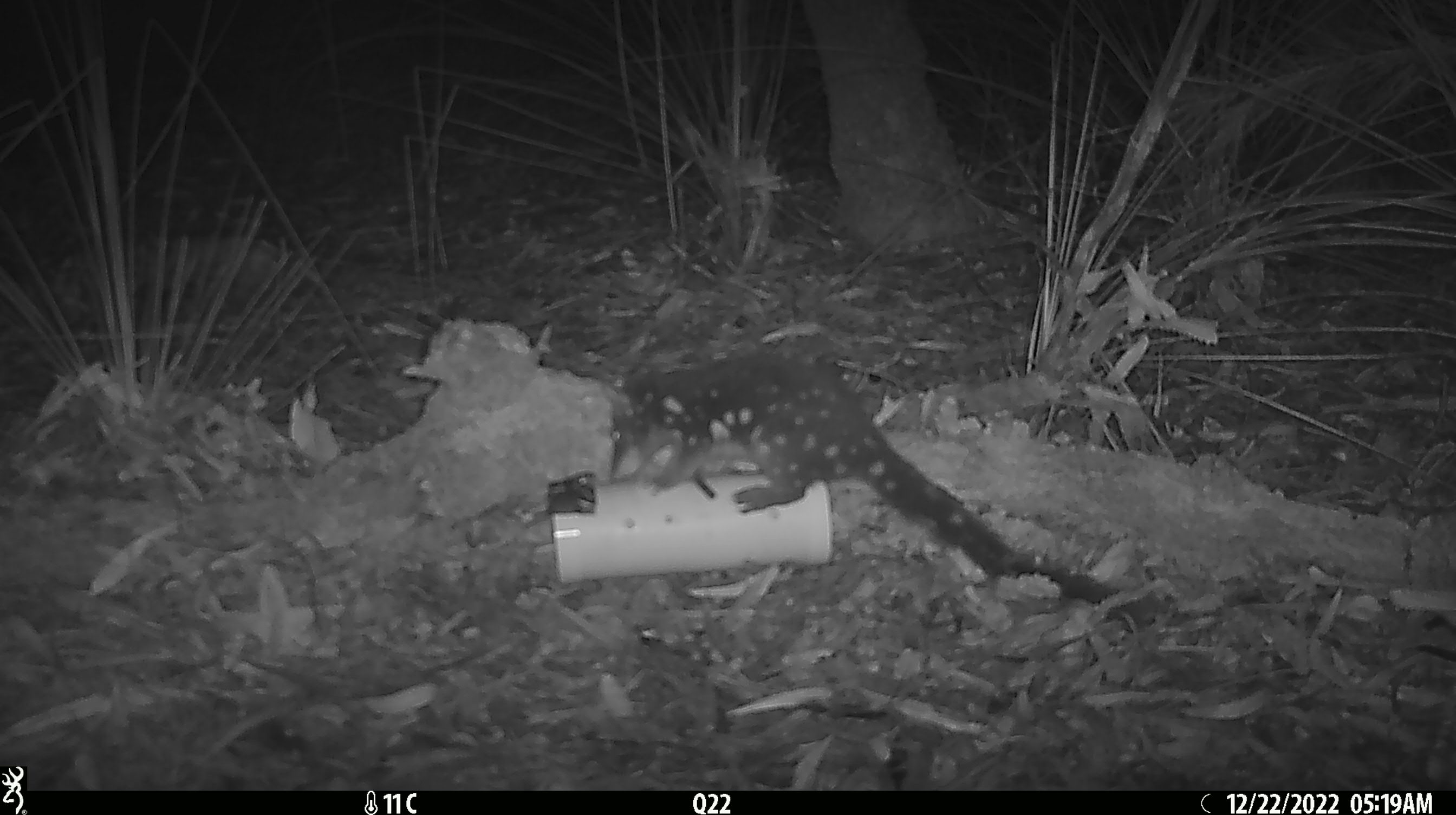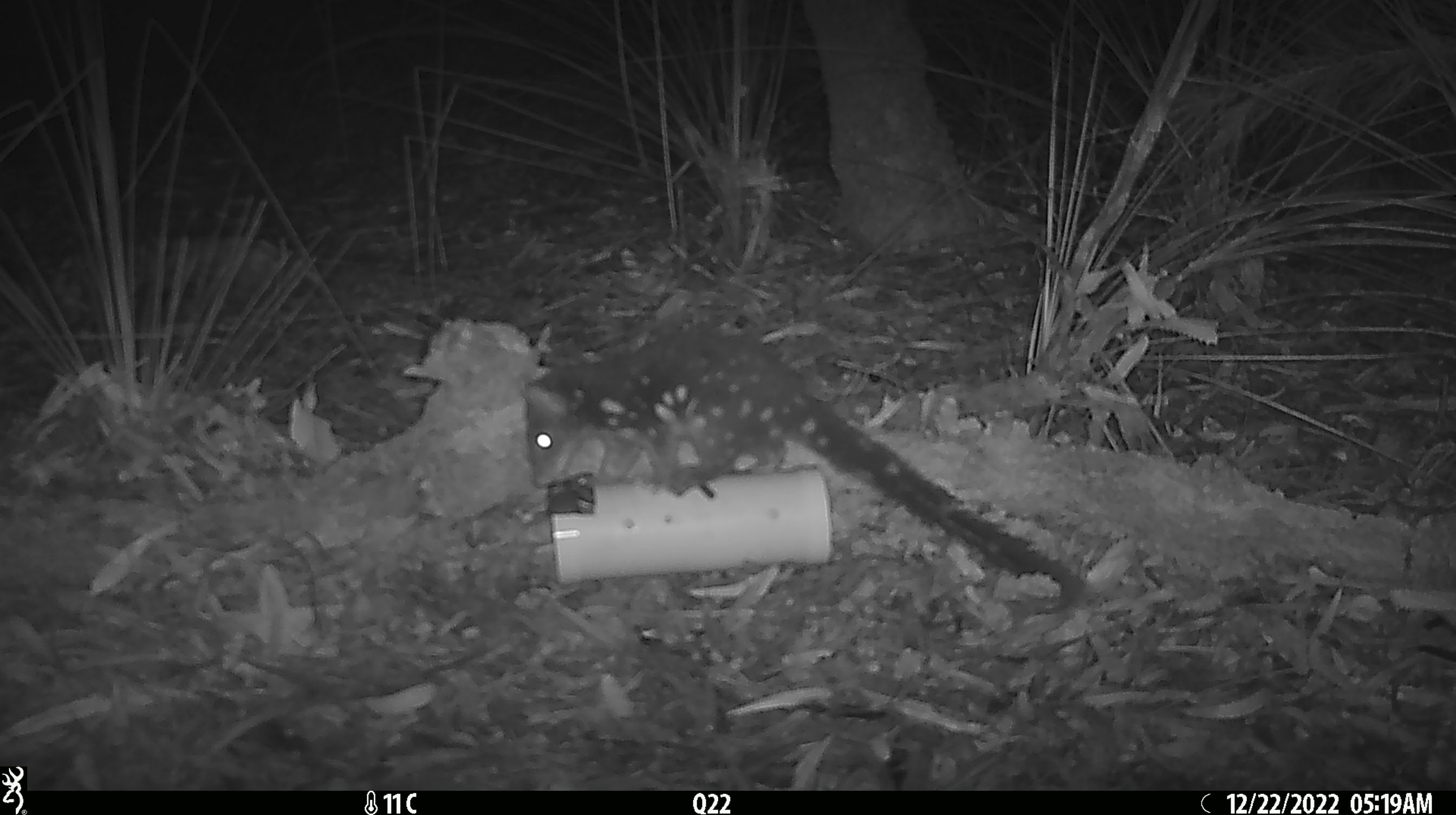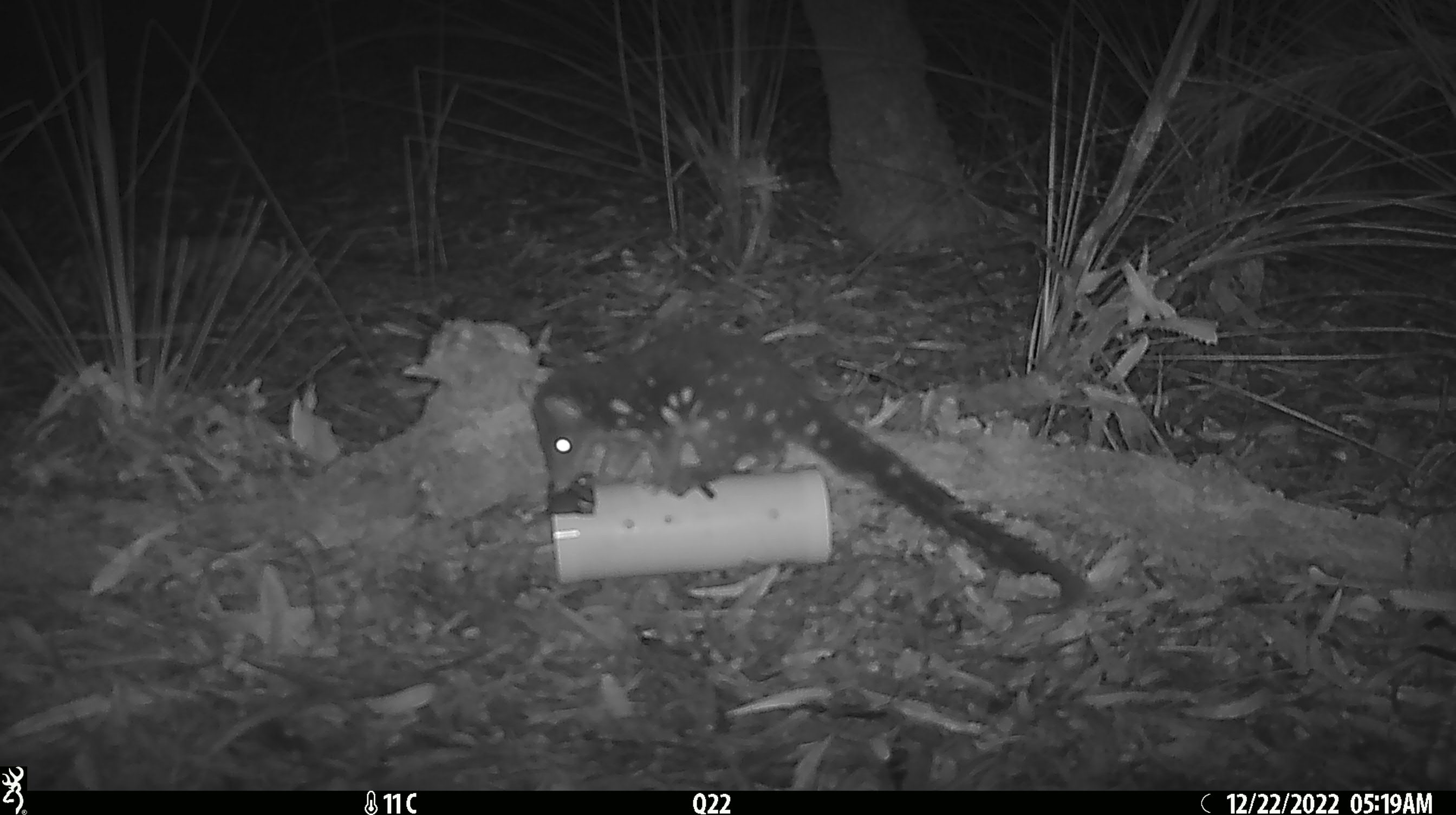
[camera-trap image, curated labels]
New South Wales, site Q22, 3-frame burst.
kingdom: Animalia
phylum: Chordata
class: Mammalia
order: Dasyuromorphia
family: Dasyuridae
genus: Dasyurus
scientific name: Dasyurus maculatus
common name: spotted-tailed quoll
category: quoll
Quoll (spotted-tailed quoll) (Dasyurus maculatus).